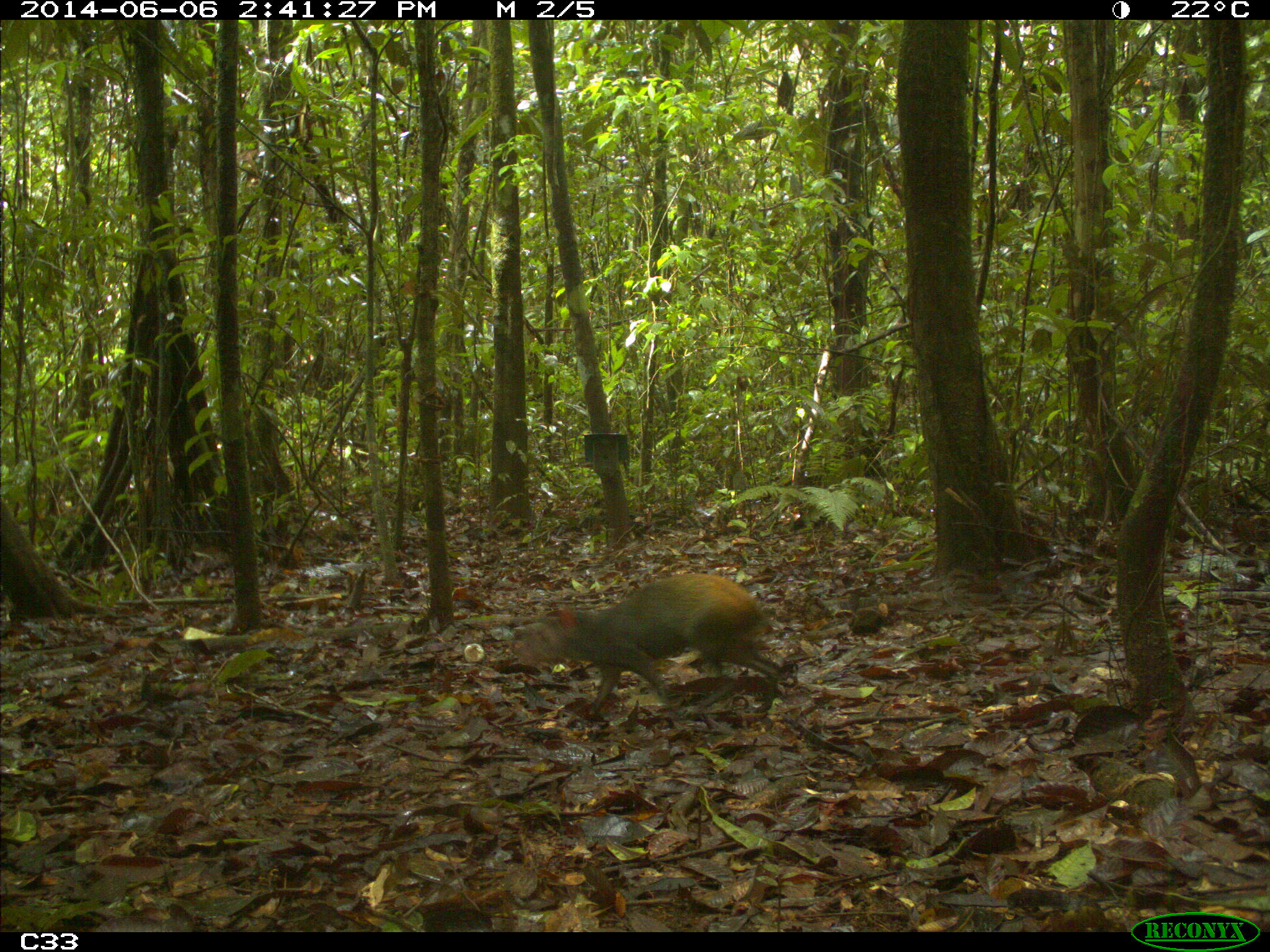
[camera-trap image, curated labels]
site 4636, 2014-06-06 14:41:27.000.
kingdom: Animalia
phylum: Chordata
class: Mammalia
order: Rodentia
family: Dasyproctidae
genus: Dasyprocta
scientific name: Dasyprocta leporina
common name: red-rumped agouti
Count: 1.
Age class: adult.